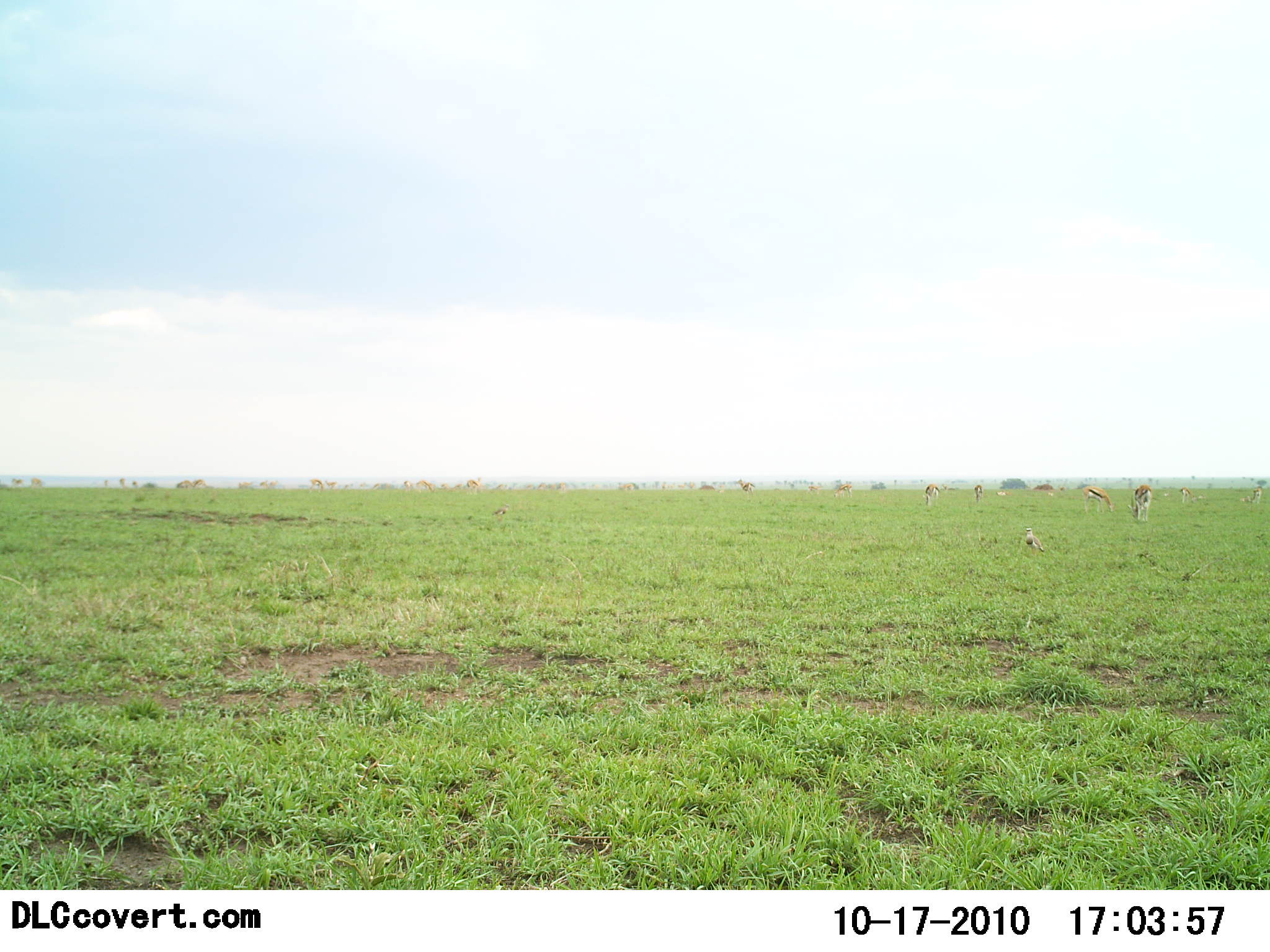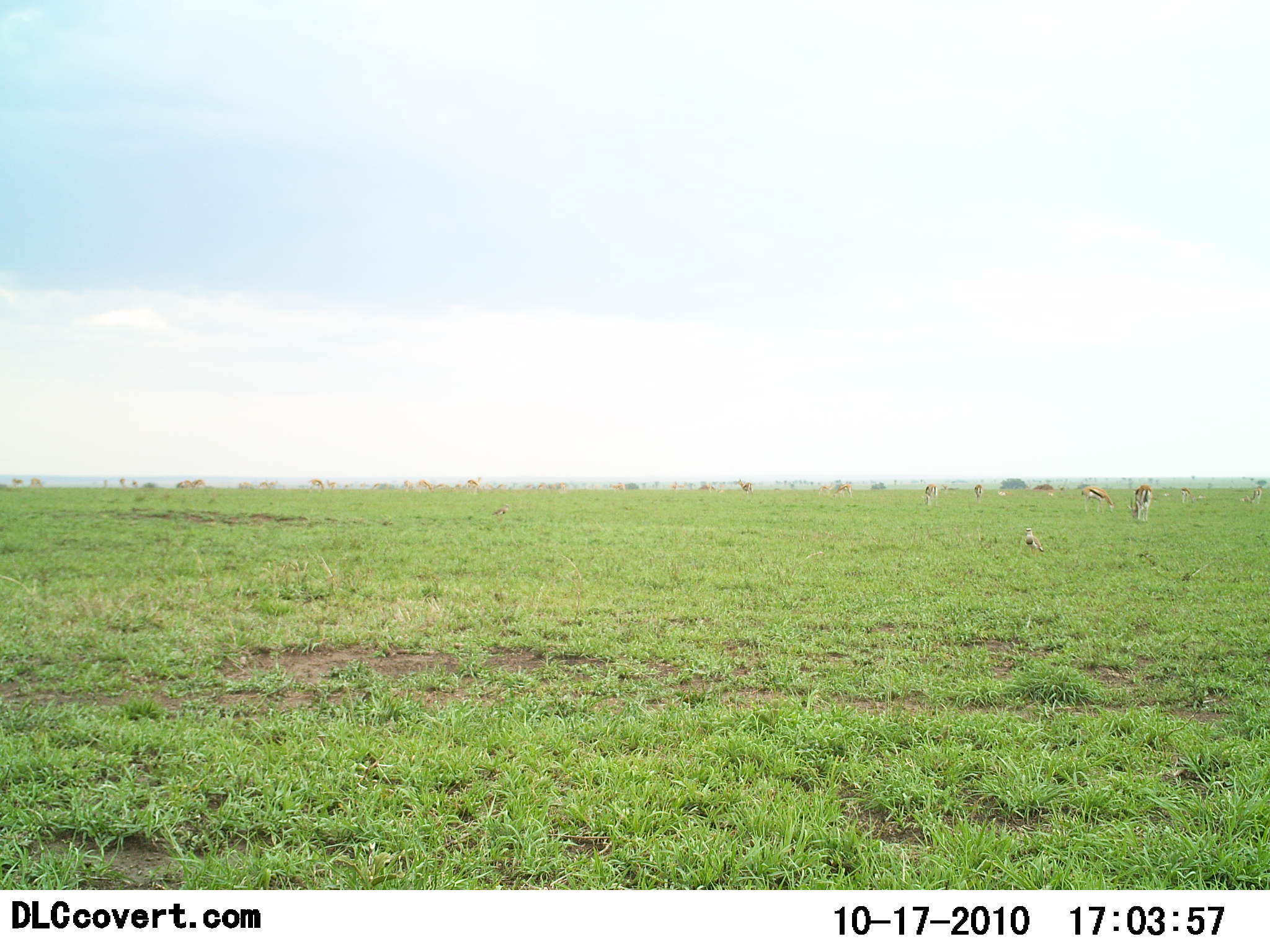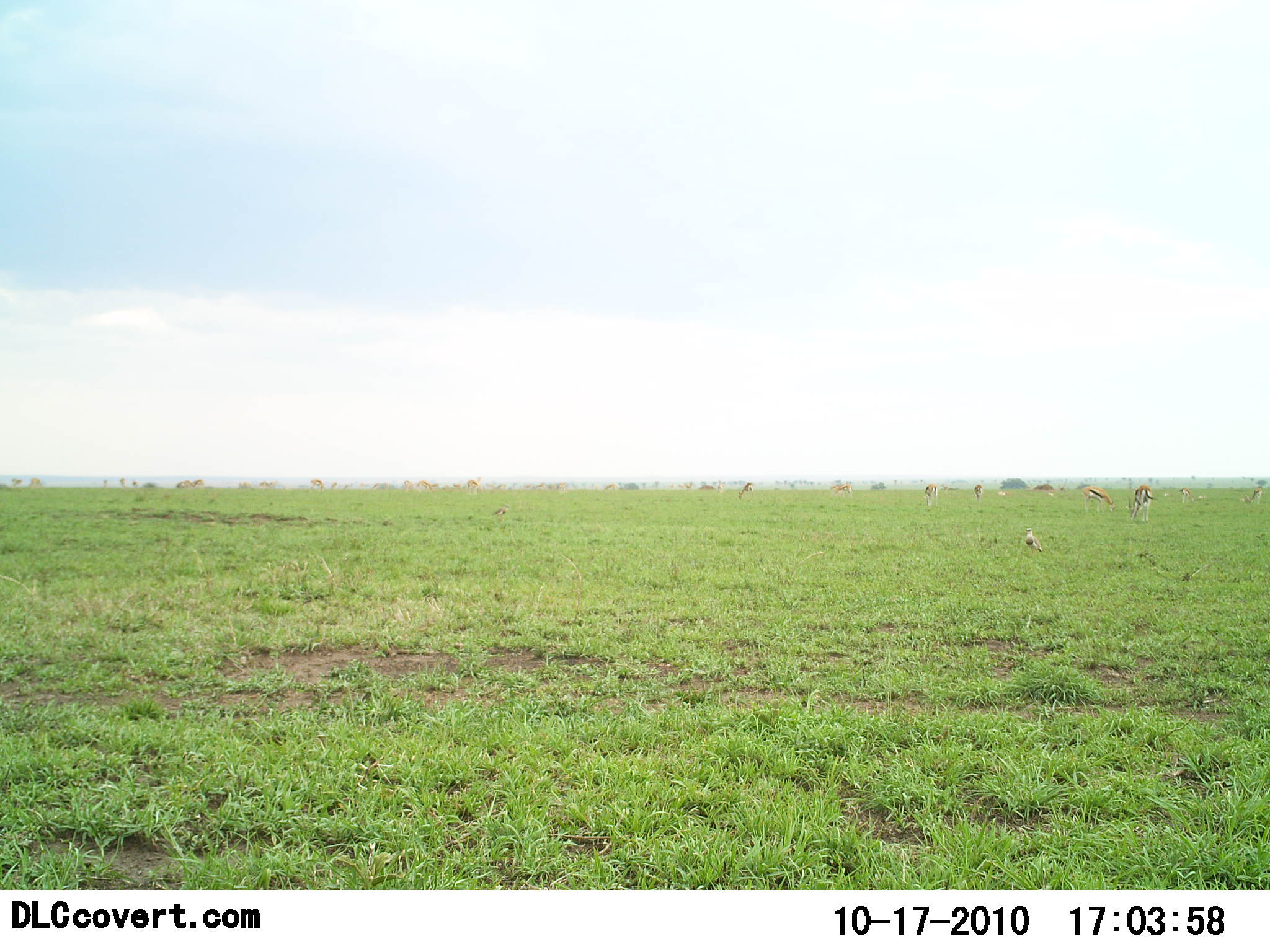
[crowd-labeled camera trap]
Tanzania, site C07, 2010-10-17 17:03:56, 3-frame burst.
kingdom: Animalia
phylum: Chordata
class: Mammalia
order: Artiodactyla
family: Bovidae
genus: Eudorcas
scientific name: Eudorcas thomsonii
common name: thomson's gazelle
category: gazellethomsons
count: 11-50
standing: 55%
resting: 27%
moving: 18%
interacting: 0%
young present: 0%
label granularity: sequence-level